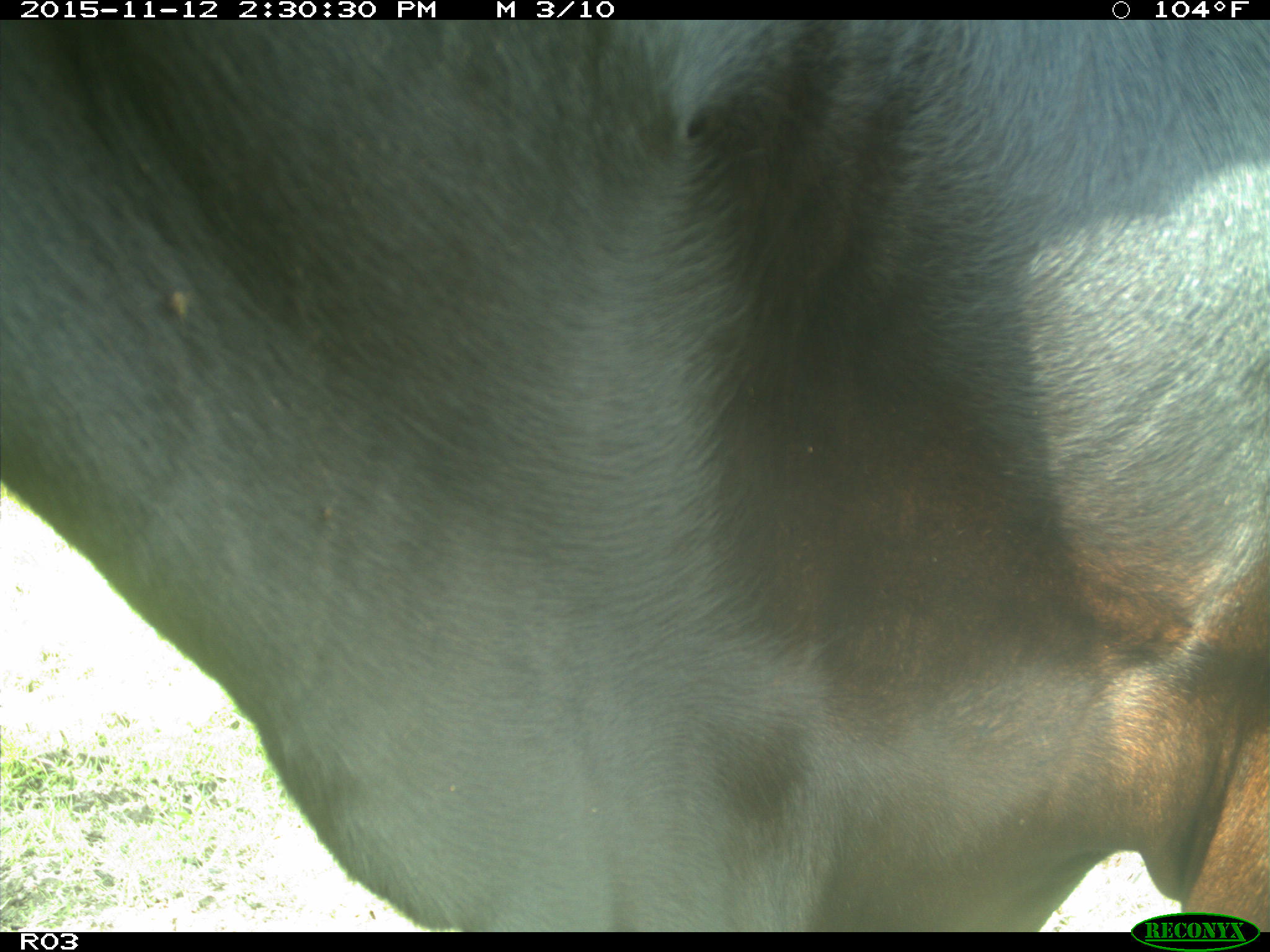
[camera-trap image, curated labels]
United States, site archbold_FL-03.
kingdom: Animalia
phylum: Chordata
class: Mammalia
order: Artiodactyla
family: Bovidae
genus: Bos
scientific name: Bos taurus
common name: domestic cow